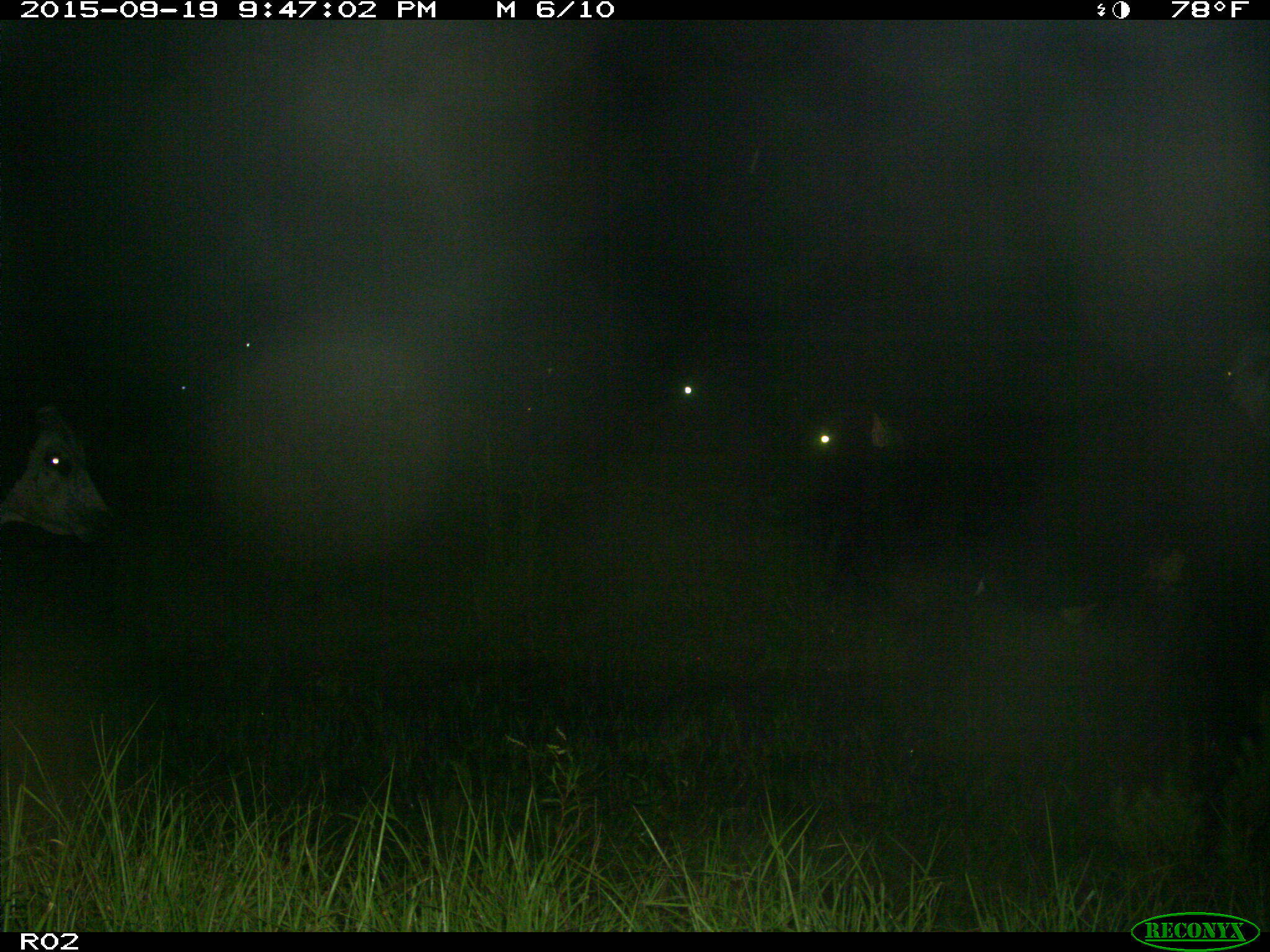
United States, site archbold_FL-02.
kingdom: Animalia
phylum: Chordata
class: Mammalia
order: Artiodactyla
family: Bovidae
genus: Bos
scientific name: Bos taurus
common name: domestic cow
Bos taurus (domestic cow).